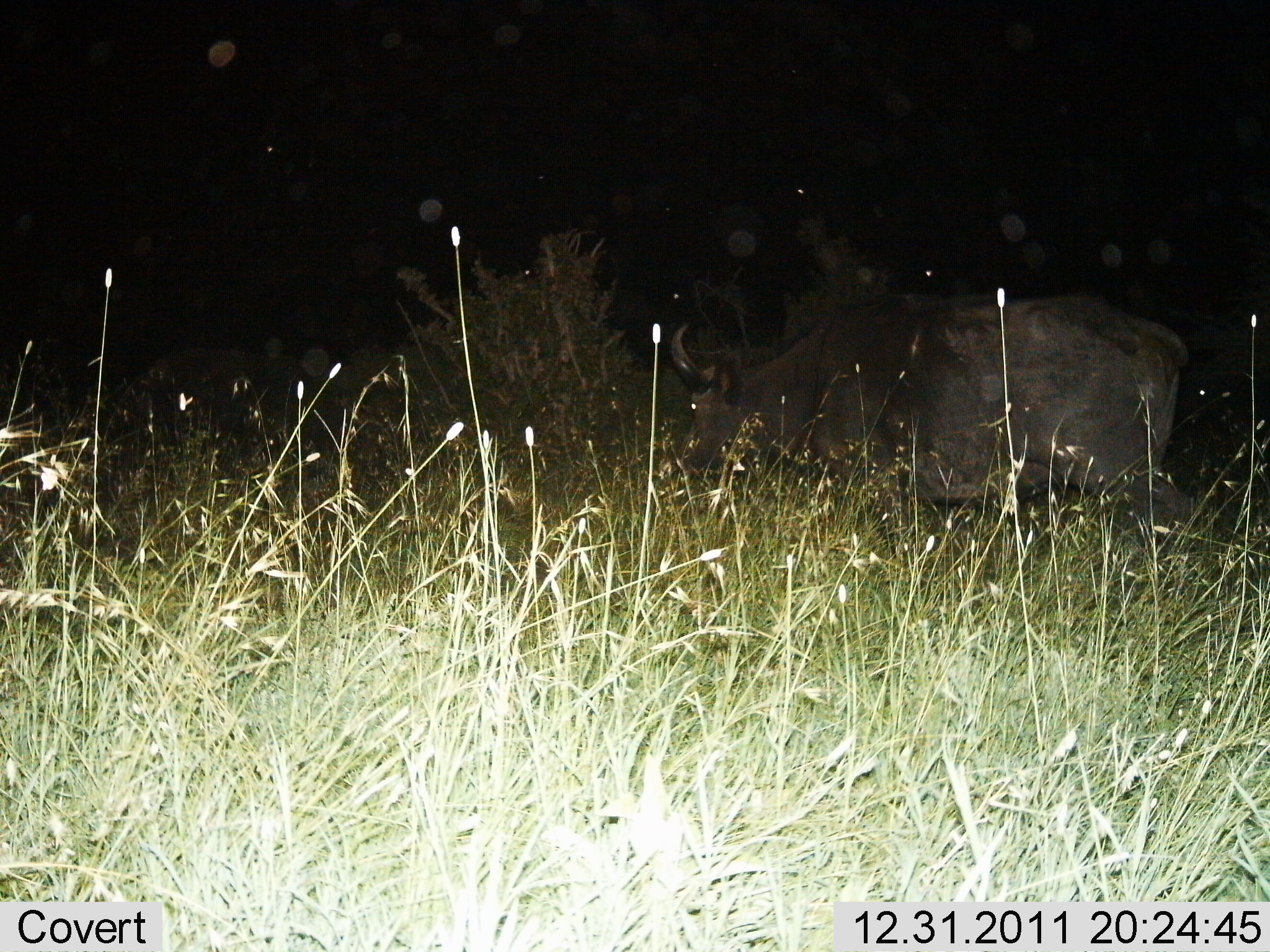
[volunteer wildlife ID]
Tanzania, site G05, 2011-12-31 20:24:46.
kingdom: Animalia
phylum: Chordata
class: Mammalia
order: Artiodactyla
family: Bovidae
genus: Syncerus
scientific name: Syncerus caffer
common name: cape buffalo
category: buffalo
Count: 1.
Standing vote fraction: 33%.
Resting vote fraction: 0%.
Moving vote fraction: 50%.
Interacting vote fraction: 0%.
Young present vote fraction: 0%.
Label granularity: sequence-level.